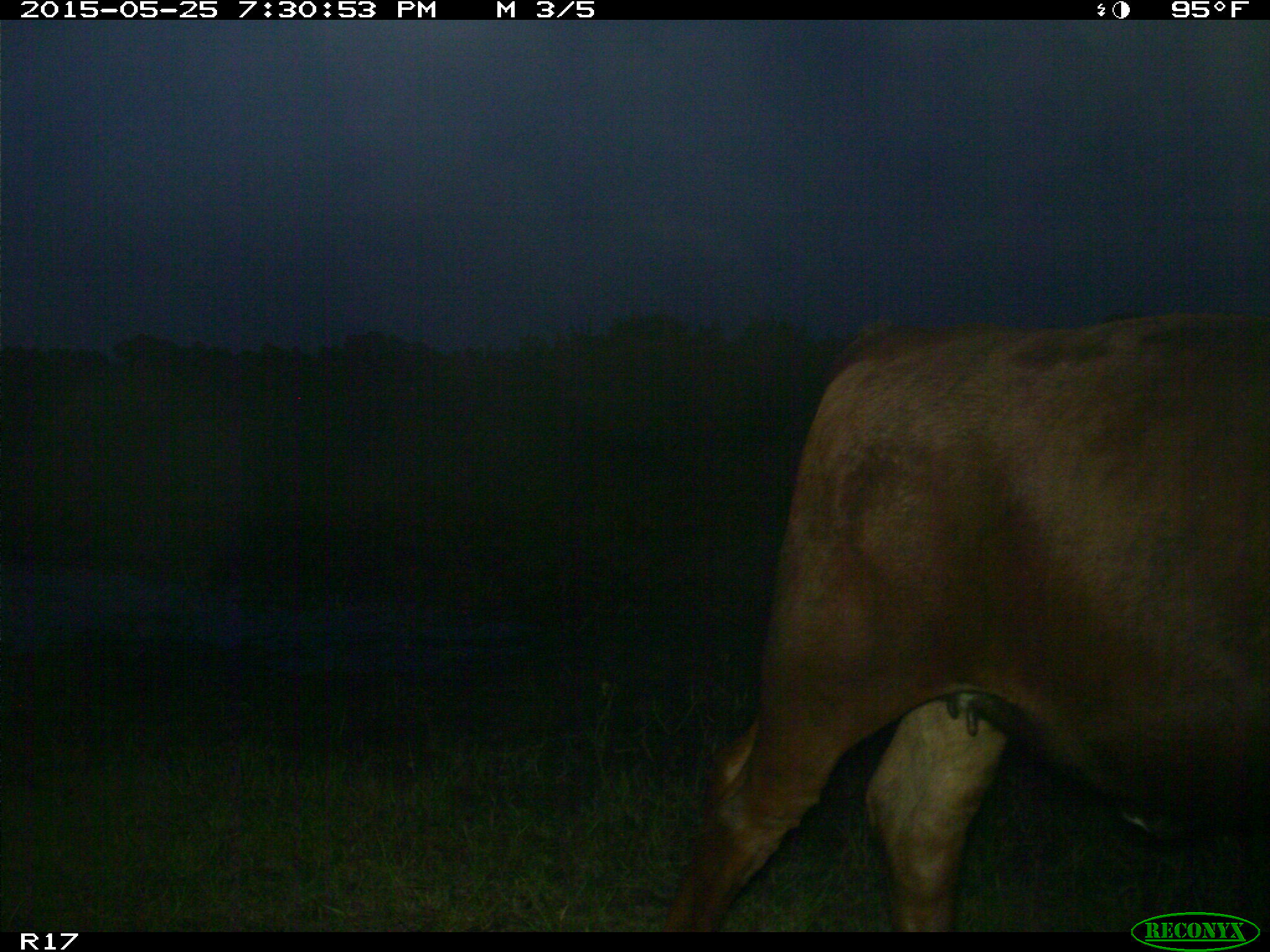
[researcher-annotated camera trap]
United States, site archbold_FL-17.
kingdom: Animalia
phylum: Chordata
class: Mammalia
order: Artiodactyla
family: Bovidae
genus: Bos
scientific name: Bos taurus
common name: domestic cow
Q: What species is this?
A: Bos taurus (domestic cow).